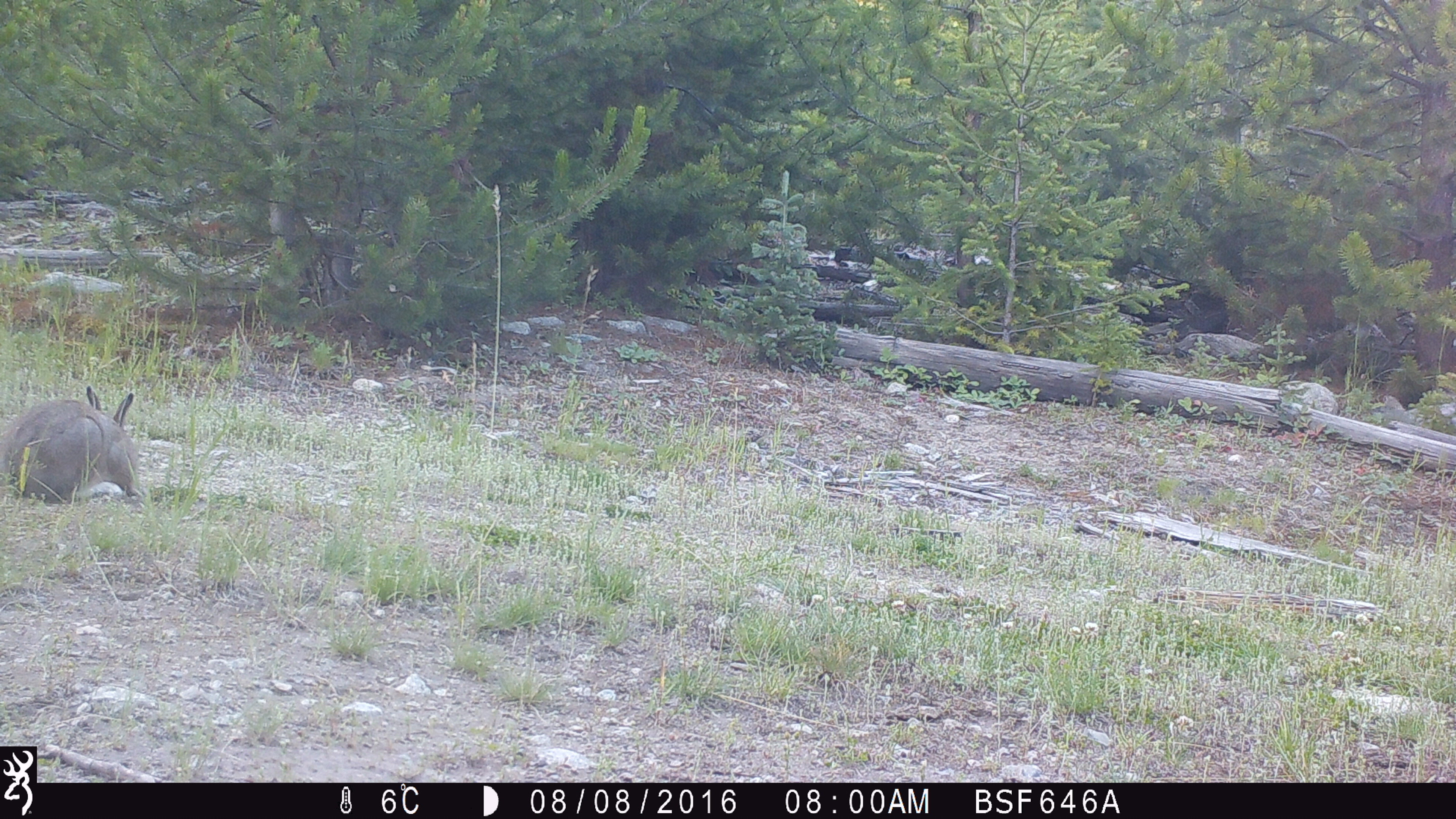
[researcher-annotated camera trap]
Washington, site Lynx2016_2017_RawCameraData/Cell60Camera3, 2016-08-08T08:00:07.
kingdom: Animalia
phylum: Chordata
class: Mammalia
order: Lagomorpha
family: Leporidae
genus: Lepus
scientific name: Lepus americanus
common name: snowshoe hare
Lepus americanus (snowshoe hare). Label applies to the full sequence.